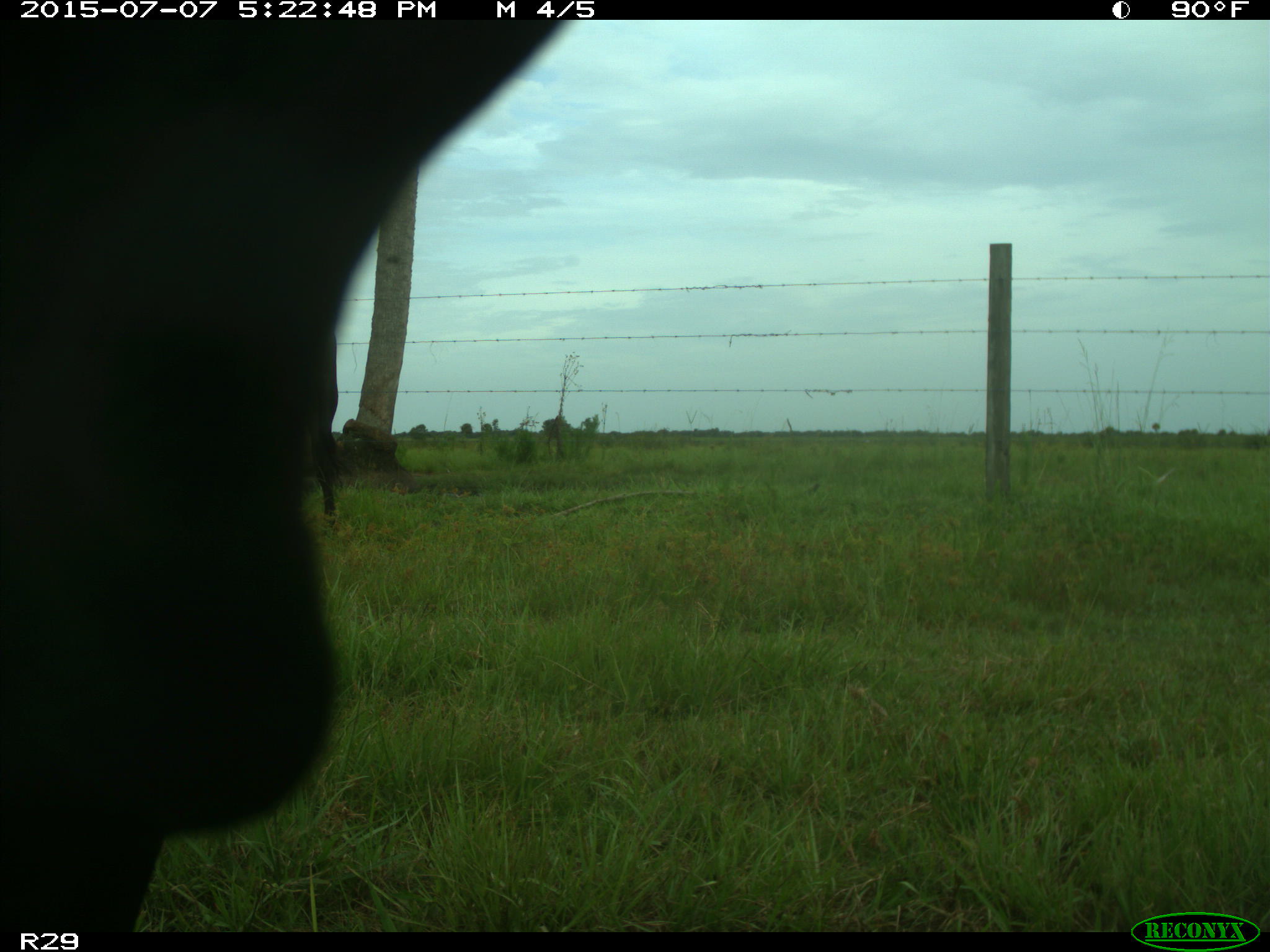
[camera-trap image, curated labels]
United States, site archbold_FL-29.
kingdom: Animalia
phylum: Chordata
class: Mammalia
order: Artiodactyla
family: Bovidae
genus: Bos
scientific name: Bos taurus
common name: domestic cow